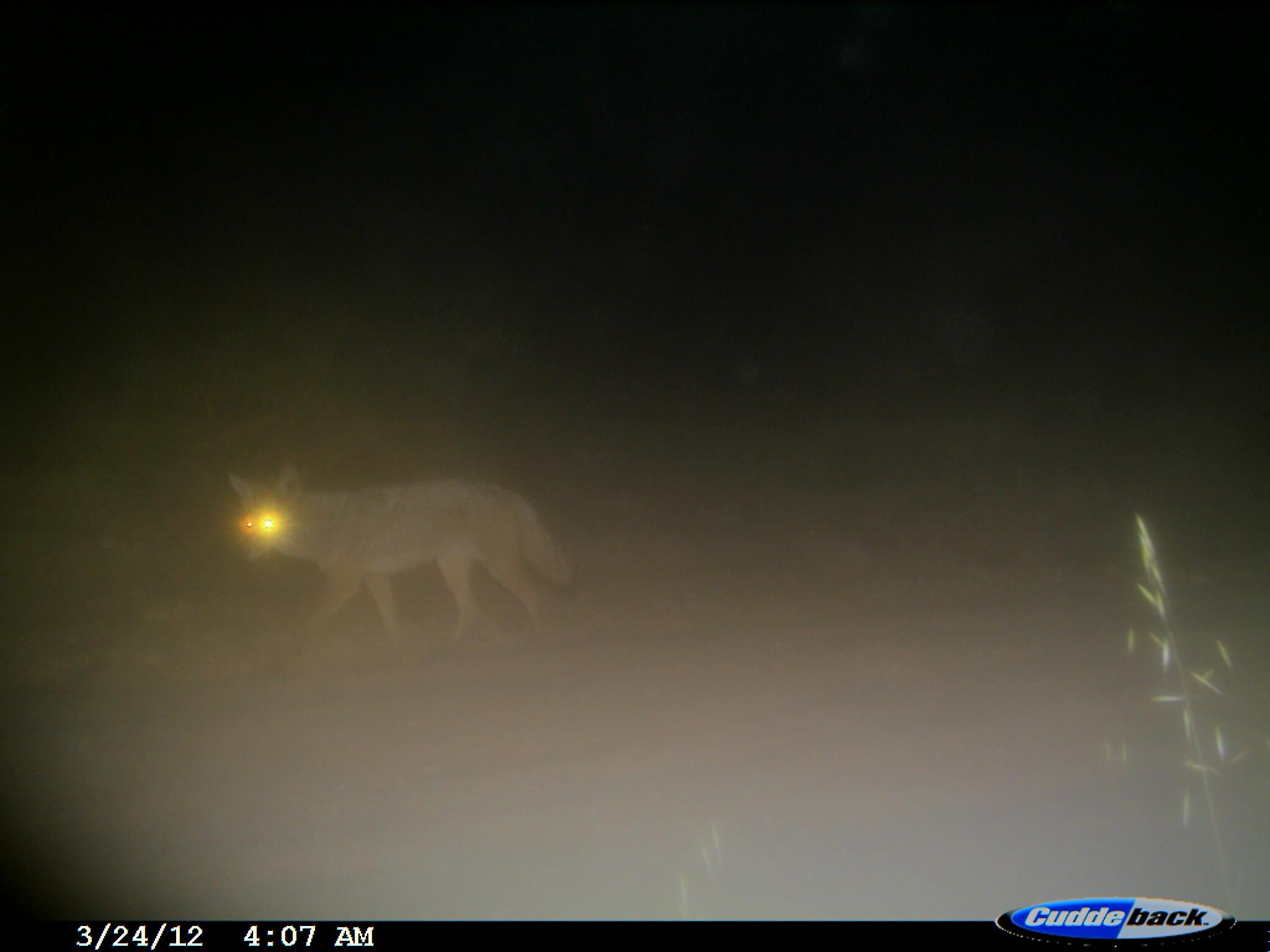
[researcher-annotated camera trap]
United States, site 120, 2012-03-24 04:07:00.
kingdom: Animalia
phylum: Chordata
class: Mammalia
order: Carnivora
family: Canidae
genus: Canis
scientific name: Canis latrans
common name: coyote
Coyote (Canis latrans).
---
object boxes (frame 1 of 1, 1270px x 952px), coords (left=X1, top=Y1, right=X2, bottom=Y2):
coyote: (left=216, top=455, right=584, bottom=671)